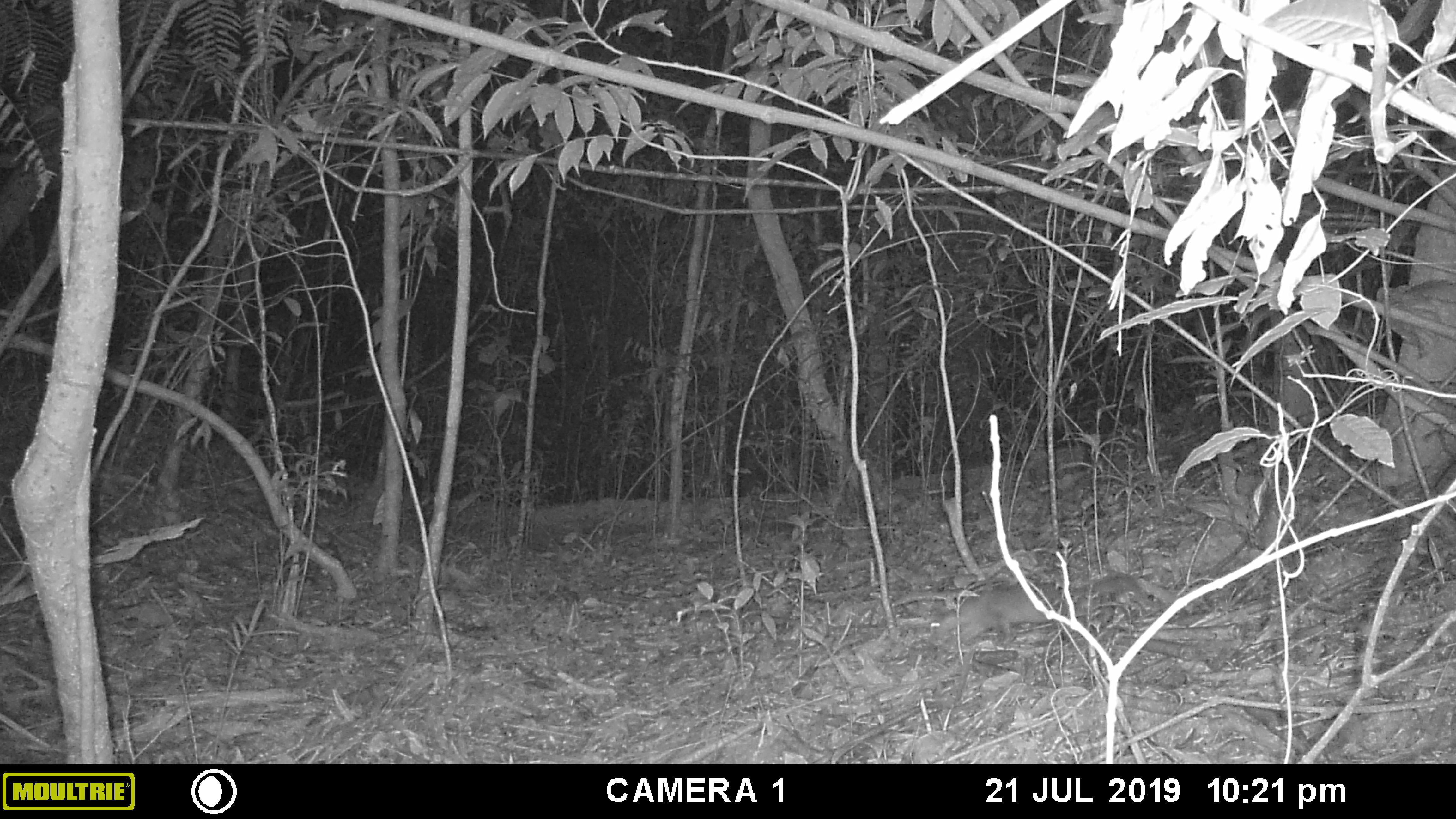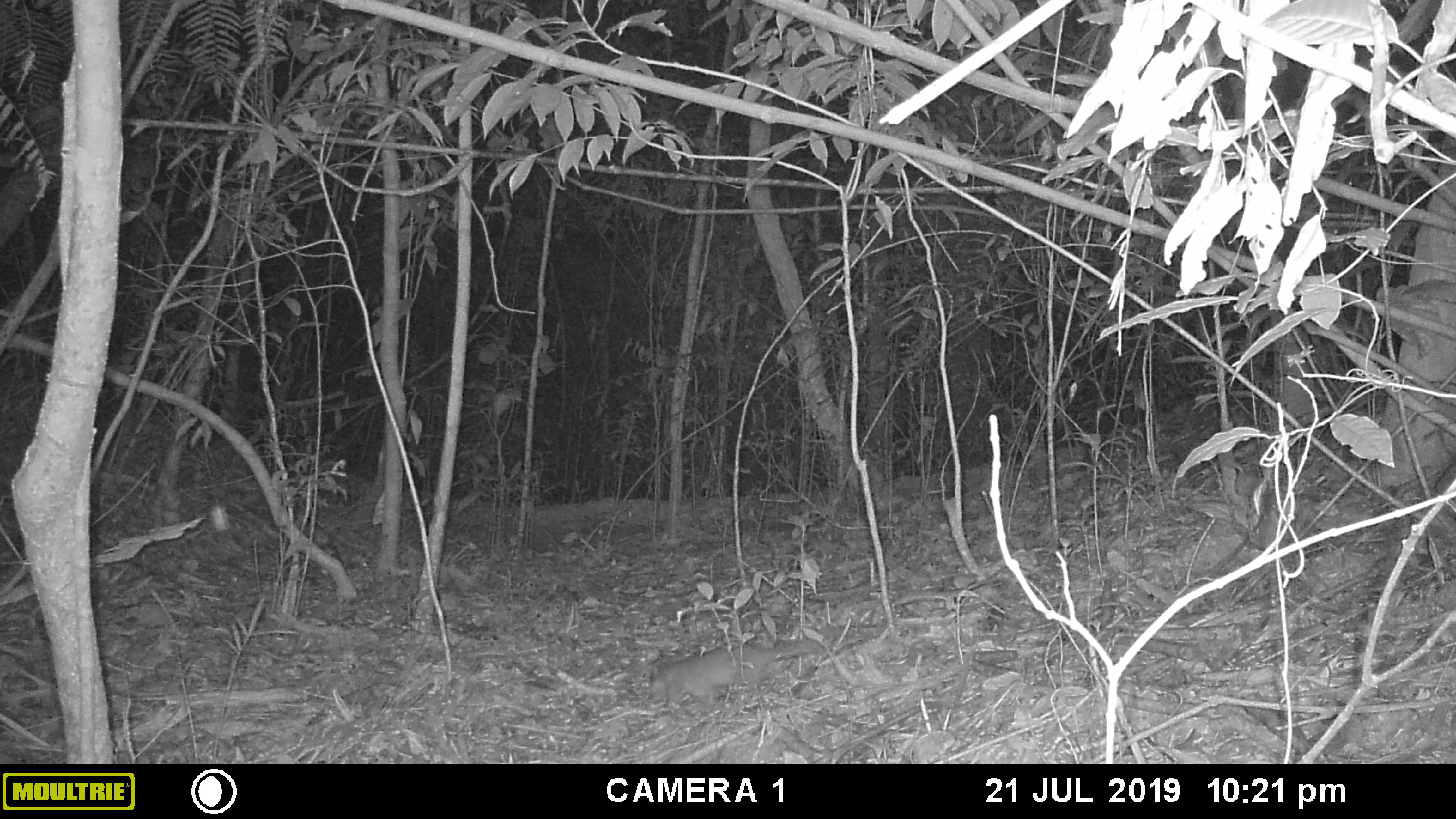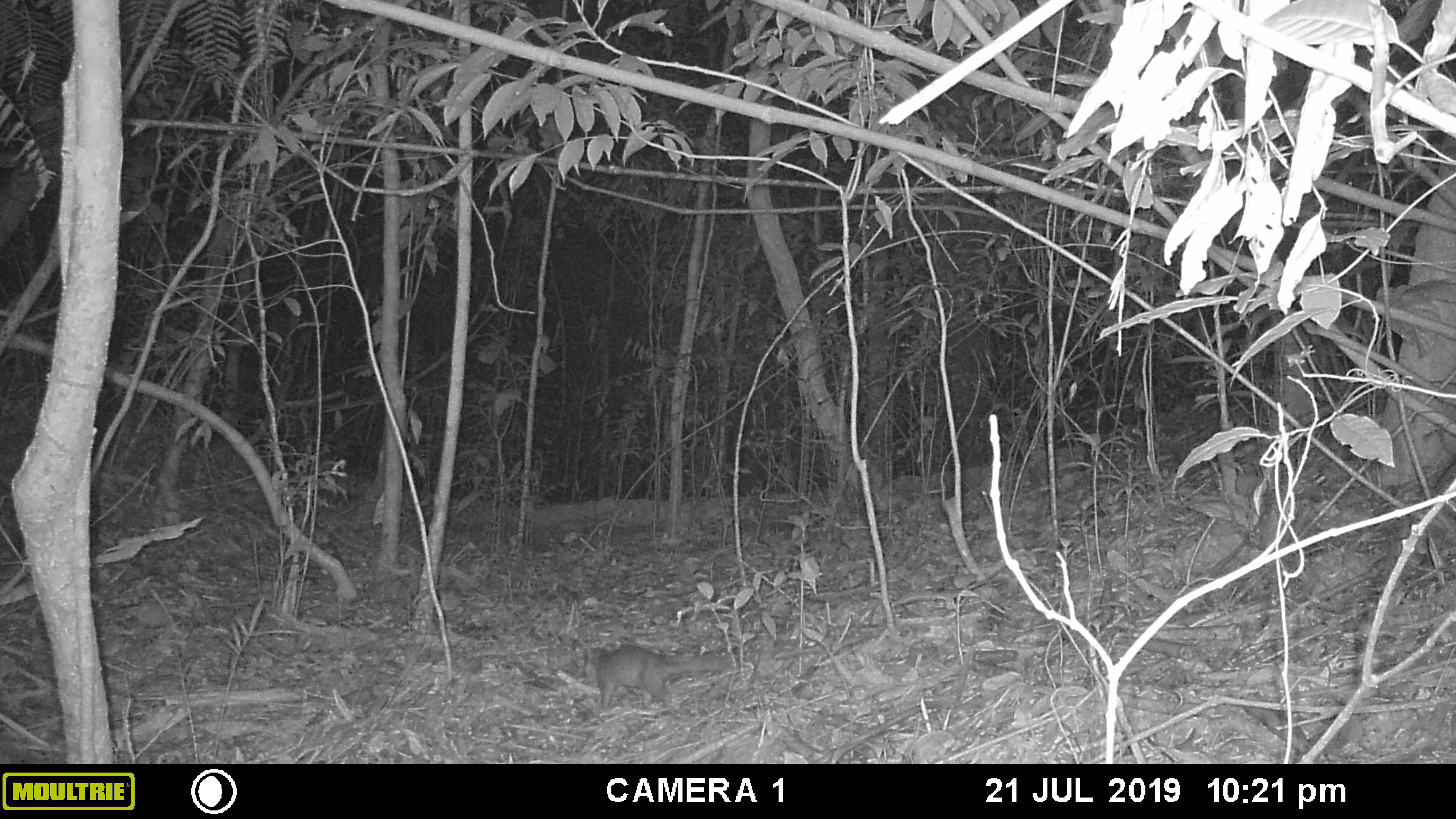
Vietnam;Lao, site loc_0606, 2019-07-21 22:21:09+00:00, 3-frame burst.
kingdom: Animalia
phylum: Chordata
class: Mammalia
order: Carnivora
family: Mustelidae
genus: Melogale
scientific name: Melogale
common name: ferret badger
Ferret badger (Melogale). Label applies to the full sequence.